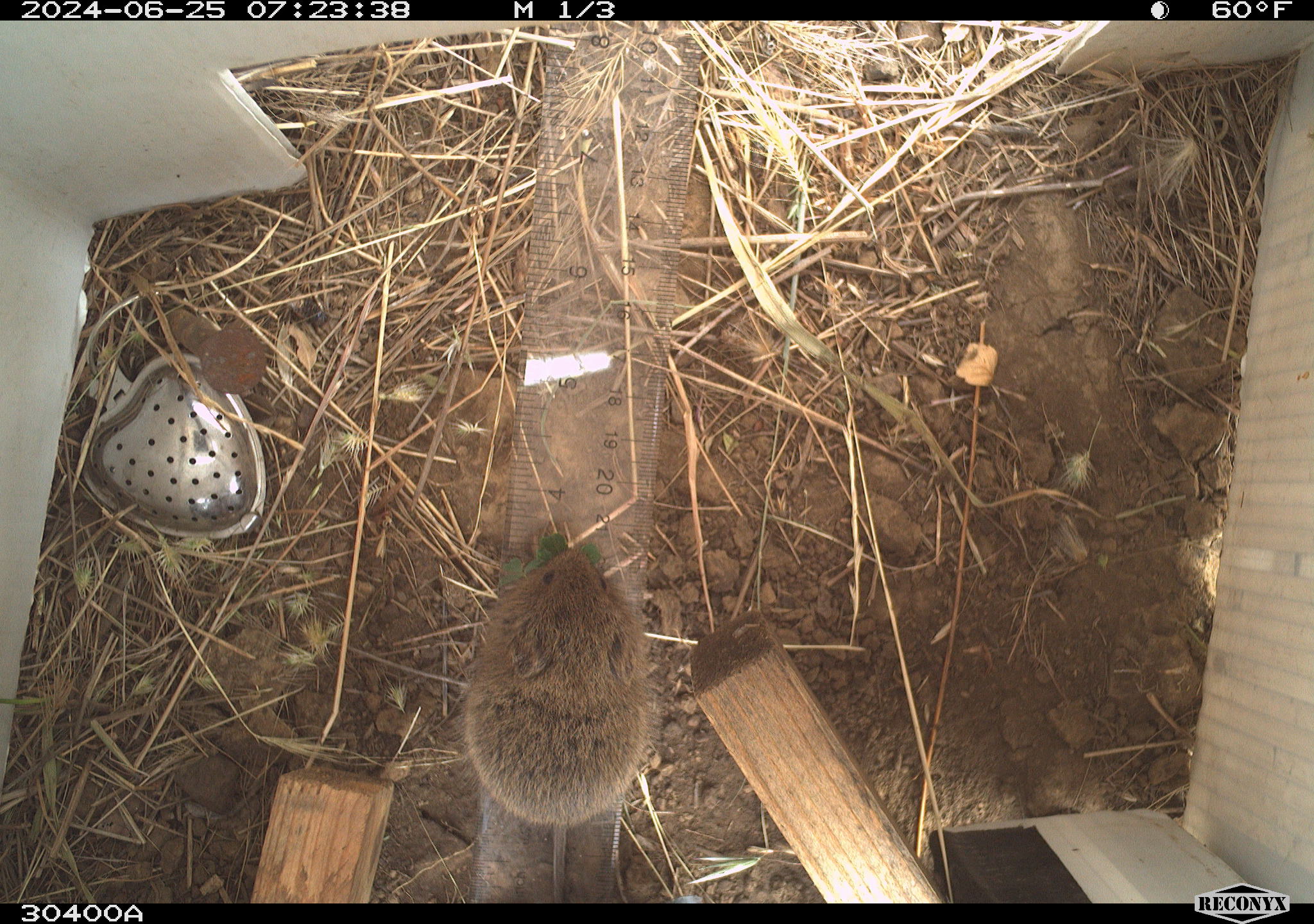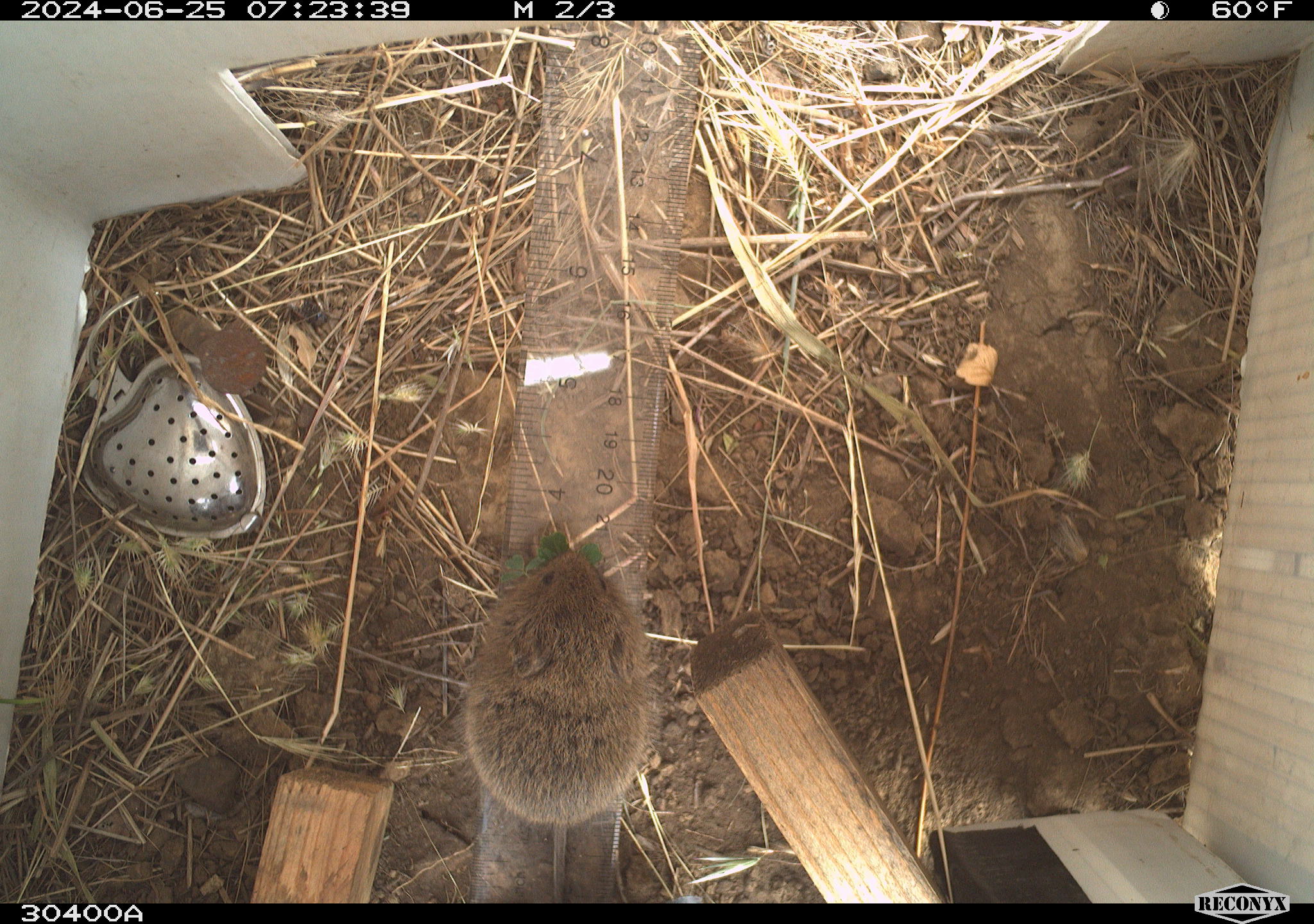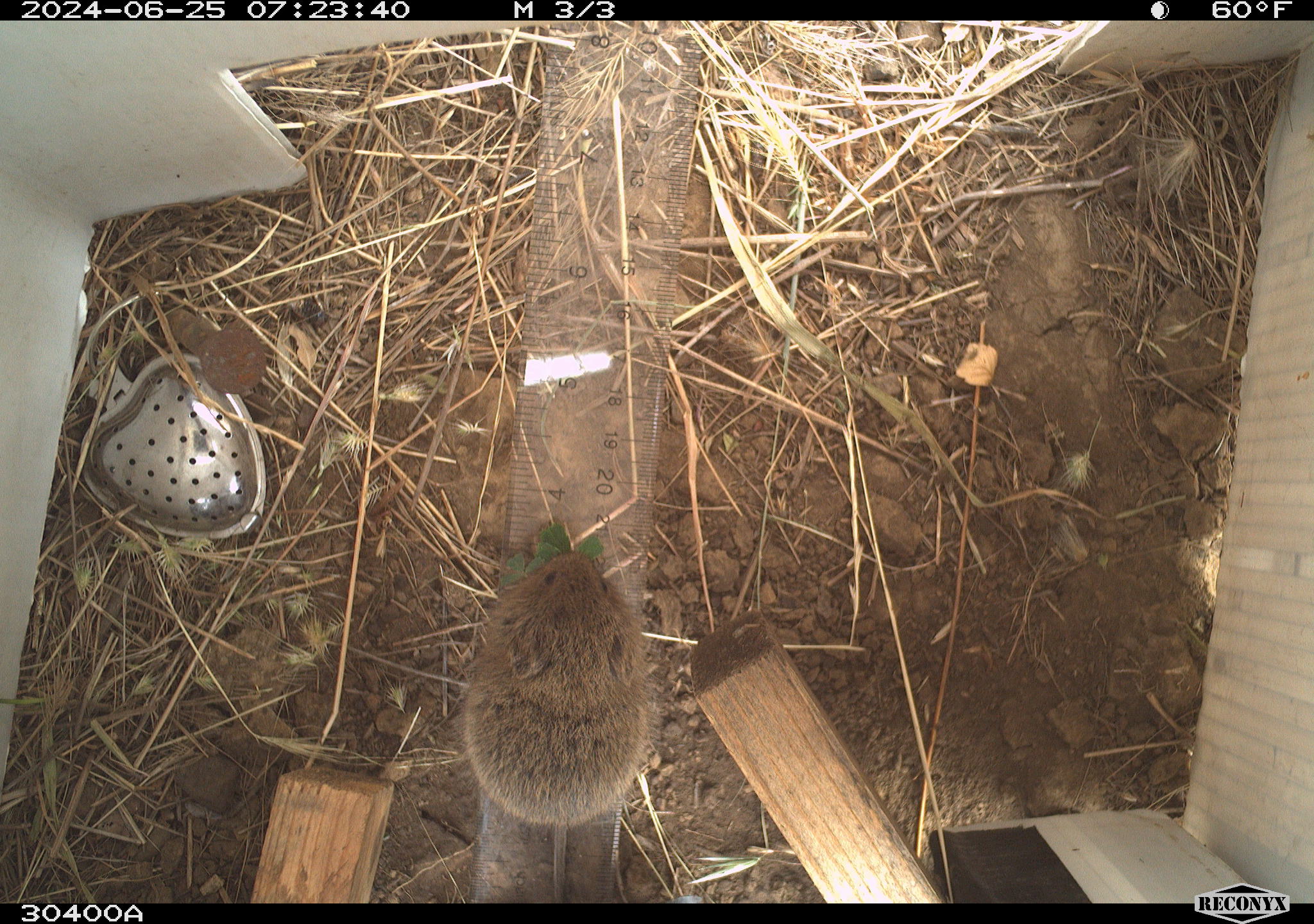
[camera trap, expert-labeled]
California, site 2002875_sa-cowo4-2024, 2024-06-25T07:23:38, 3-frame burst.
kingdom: Animalia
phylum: Chordata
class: Mammalia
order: Rodentia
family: Cricetidae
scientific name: Arvicolinae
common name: voles, lemmings, and muskrats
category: arvicolinae subfamily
Arvicolinae subfamily (voles, lemmings, and muskrats) (Arvicolinae).